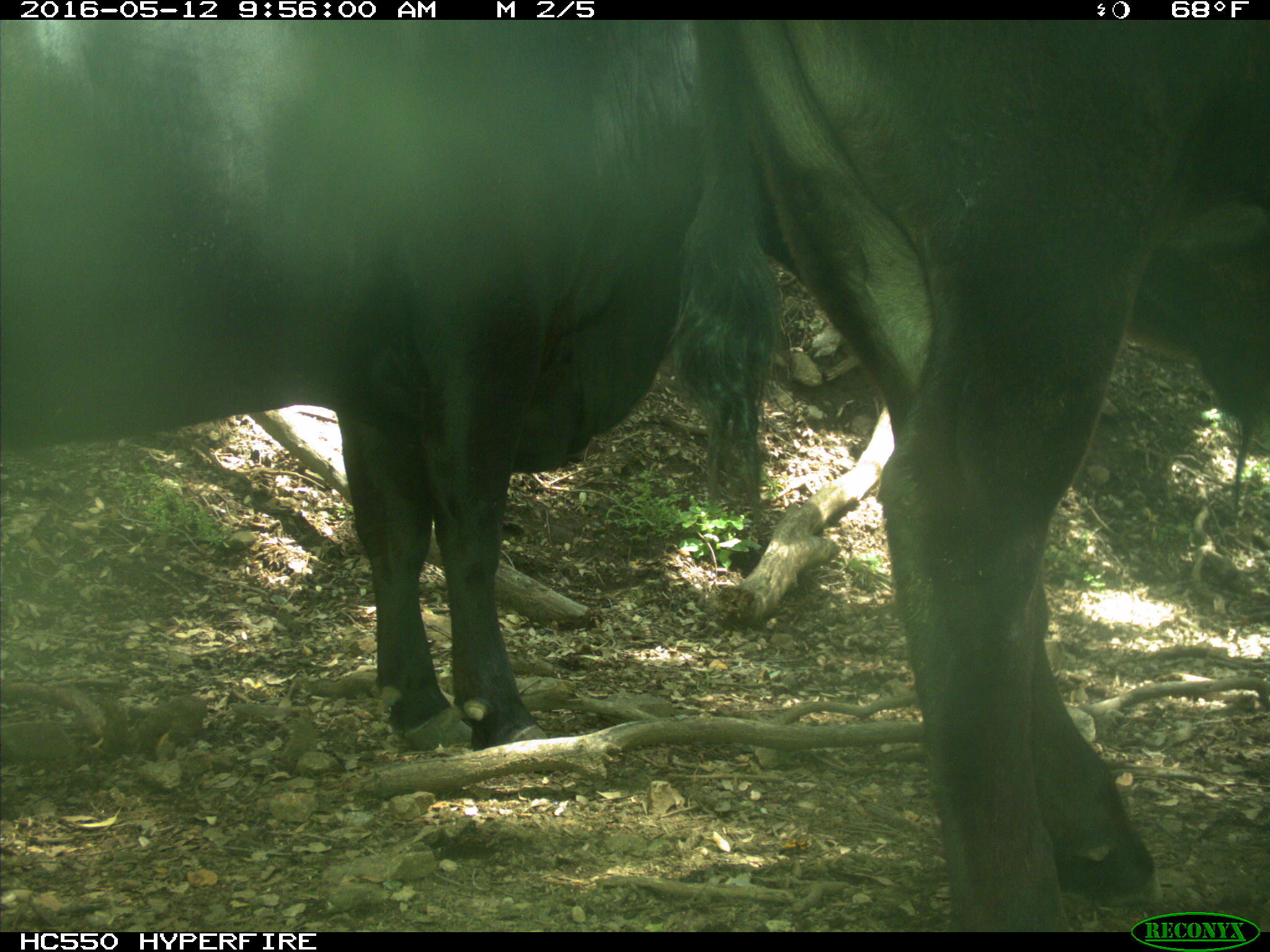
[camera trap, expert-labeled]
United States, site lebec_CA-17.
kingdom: Animalia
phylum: Chordata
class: Mammalia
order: Artiodactyla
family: Bovidae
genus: Bos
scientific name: Bos taurus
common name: domestic cow